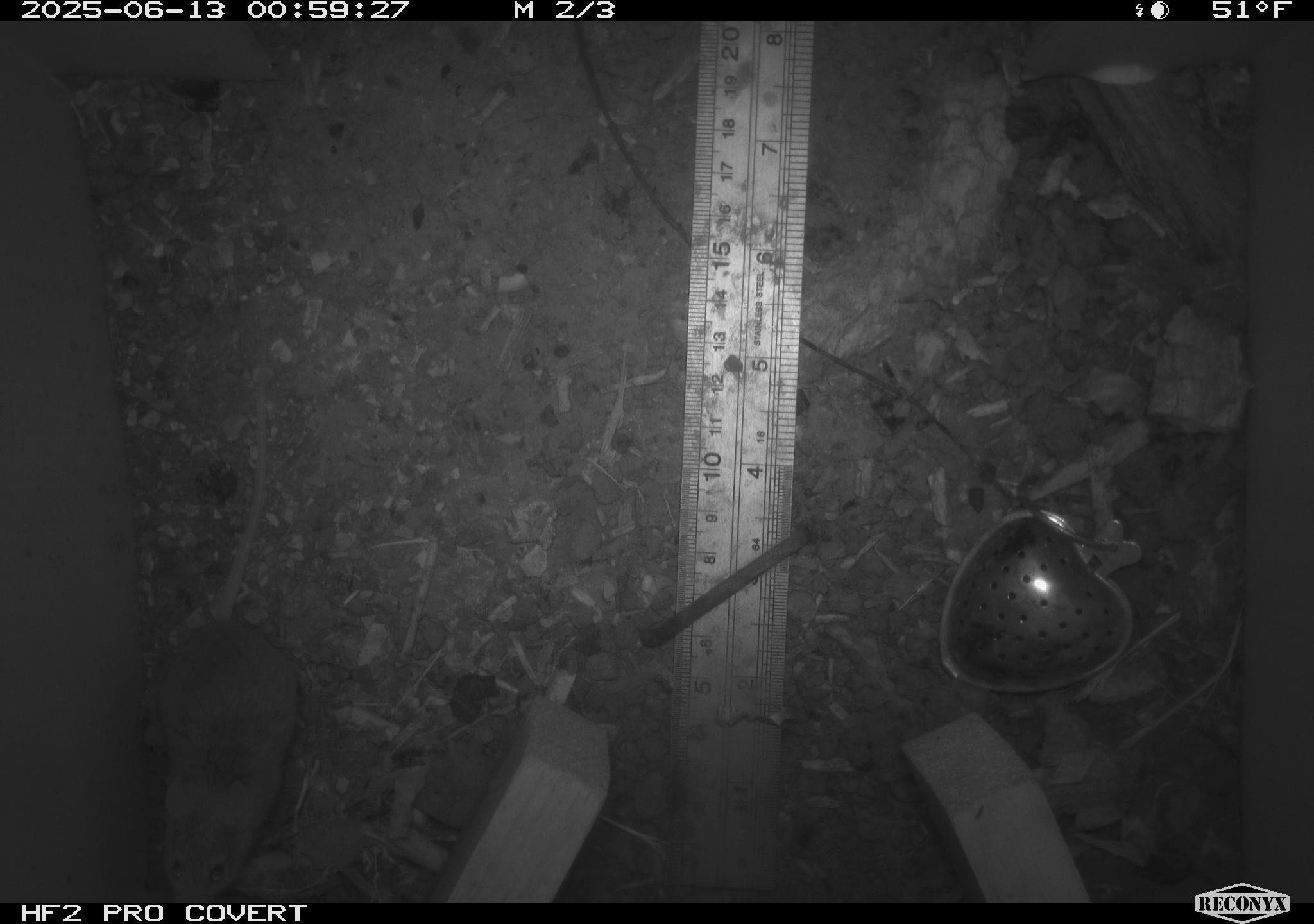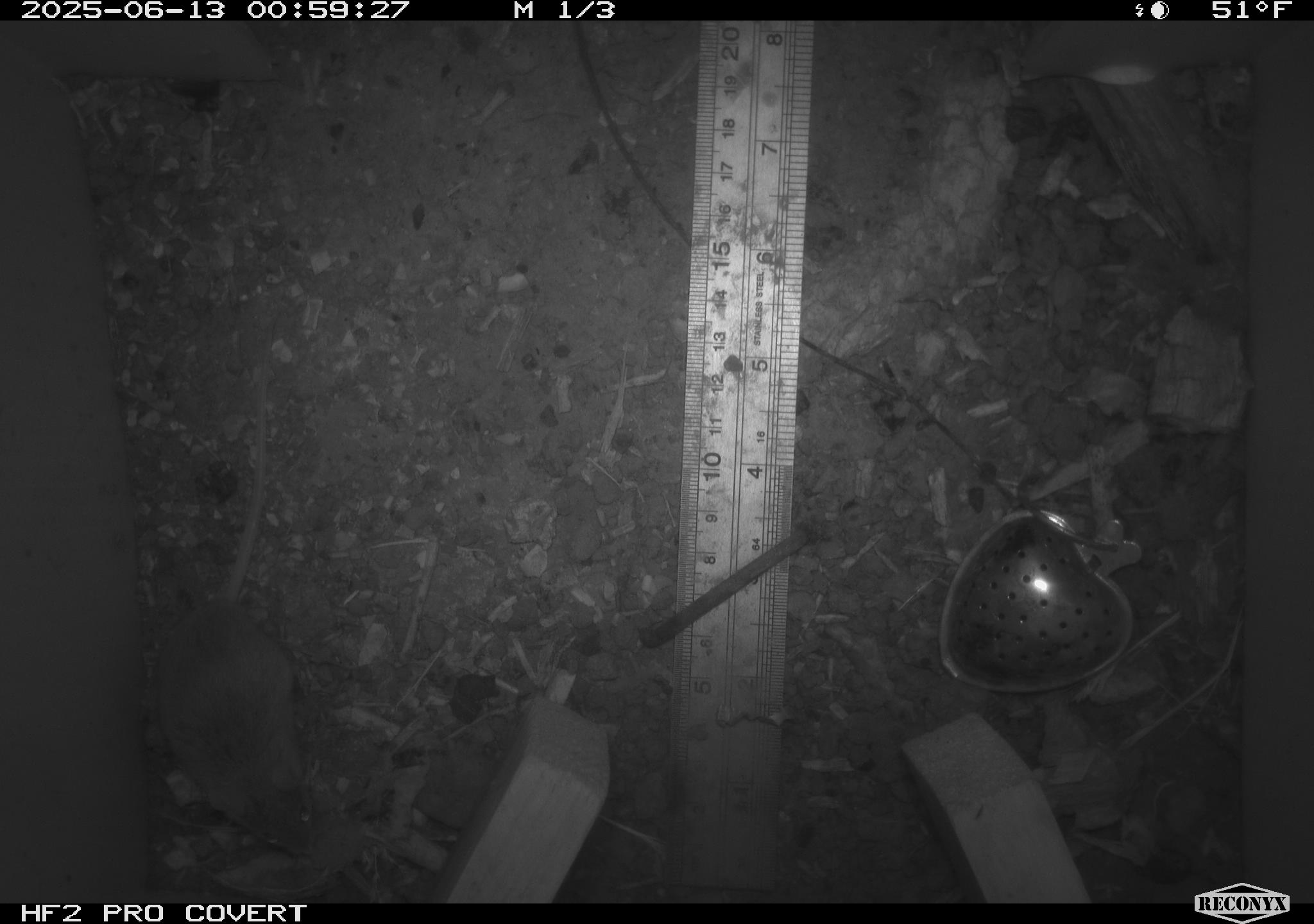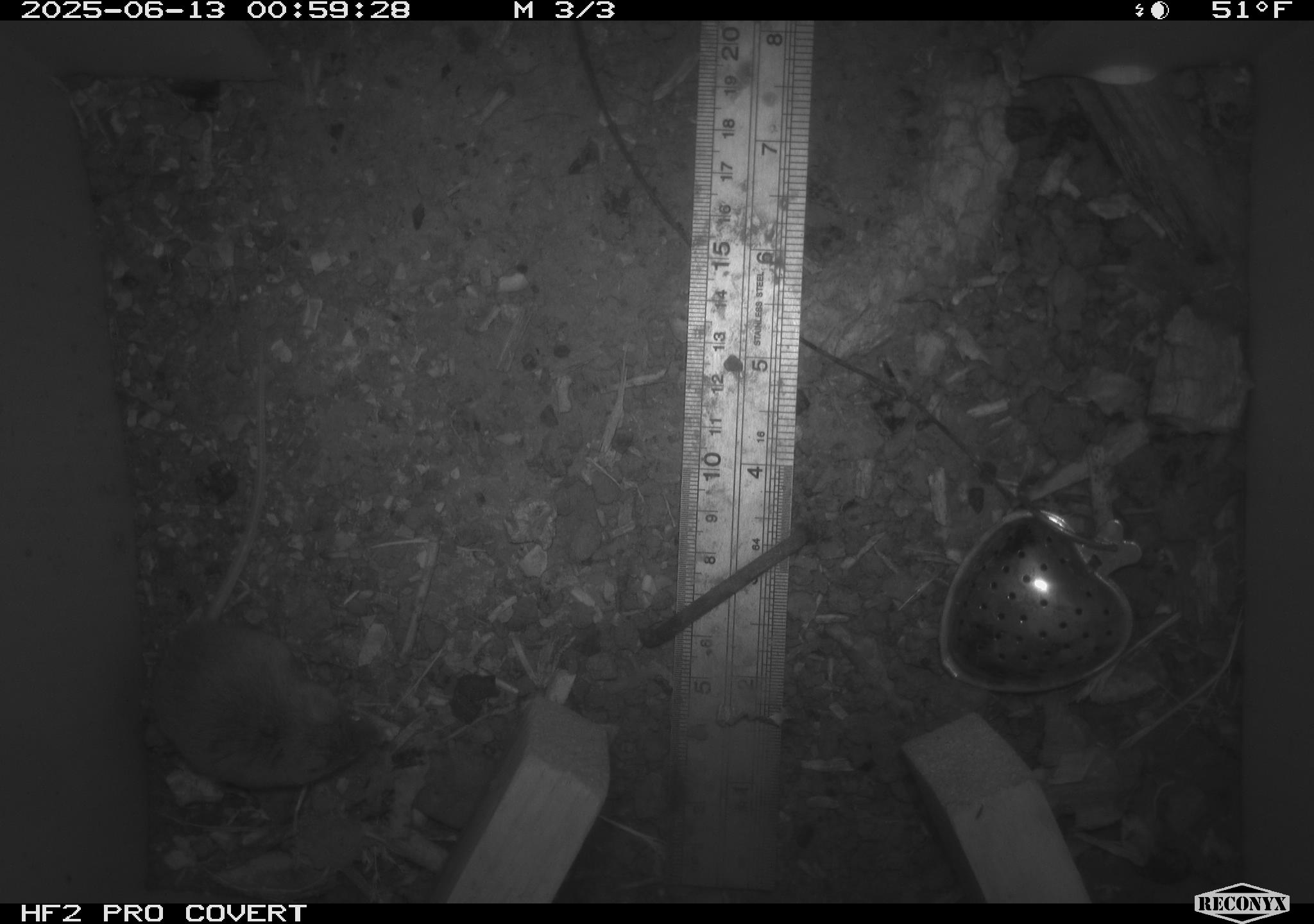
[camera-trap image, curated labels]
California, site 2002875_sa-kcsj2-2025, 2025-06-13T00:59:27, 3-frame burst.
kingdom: Animalia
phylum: Chordata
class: Mammalia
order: Rodentia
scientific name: Rodentia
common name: rodent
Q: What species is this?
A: Rodent (Rodentia).